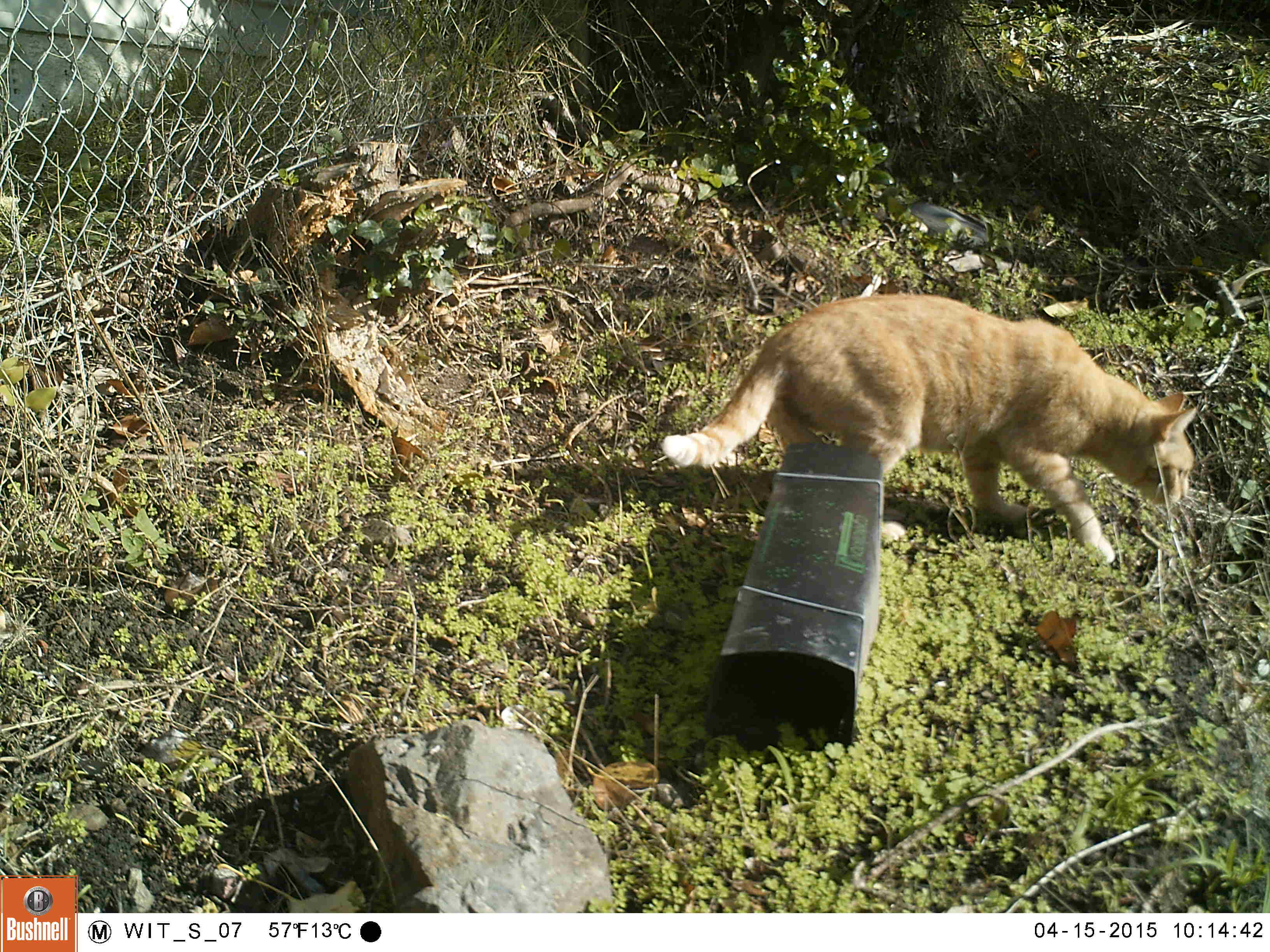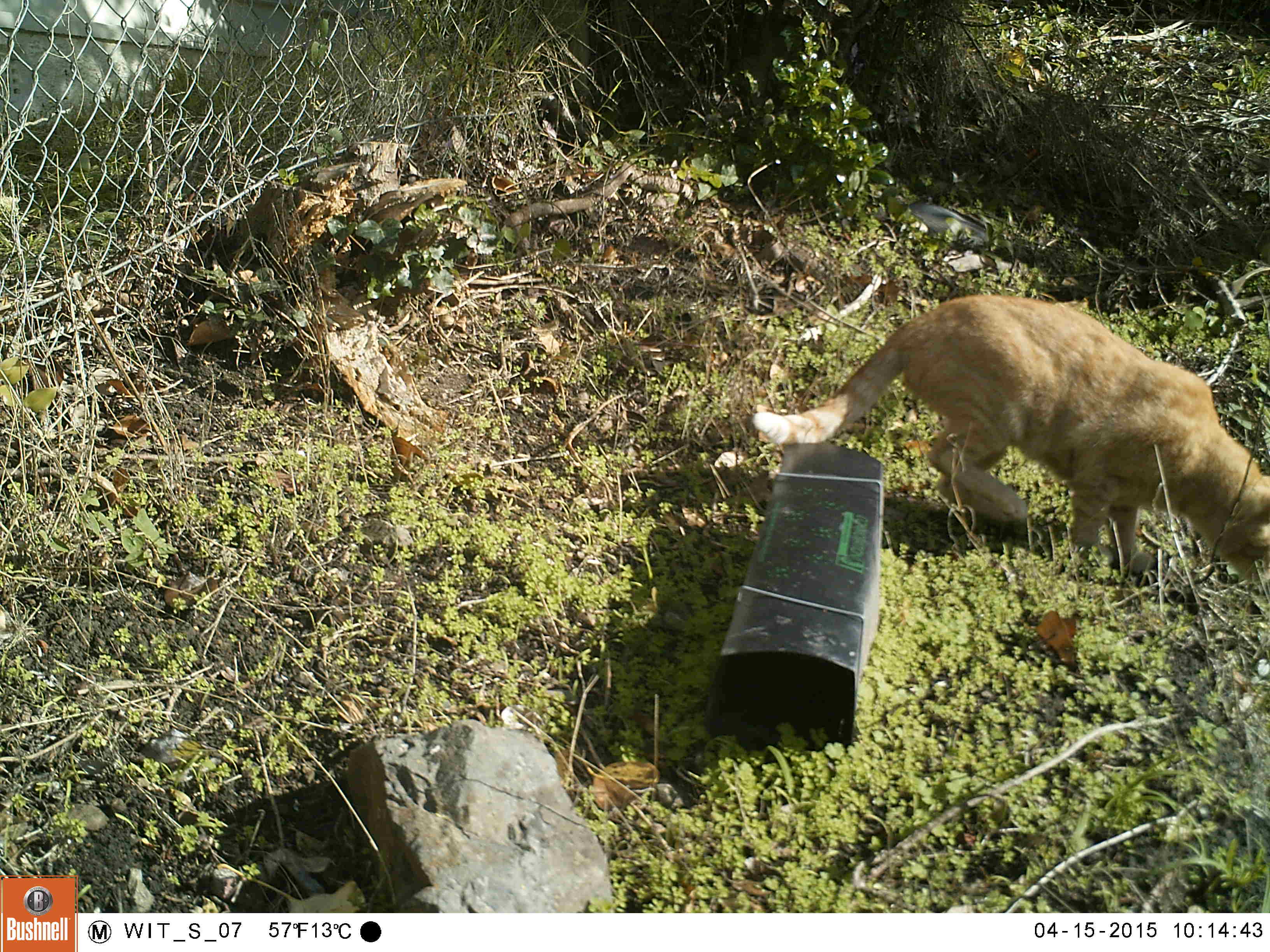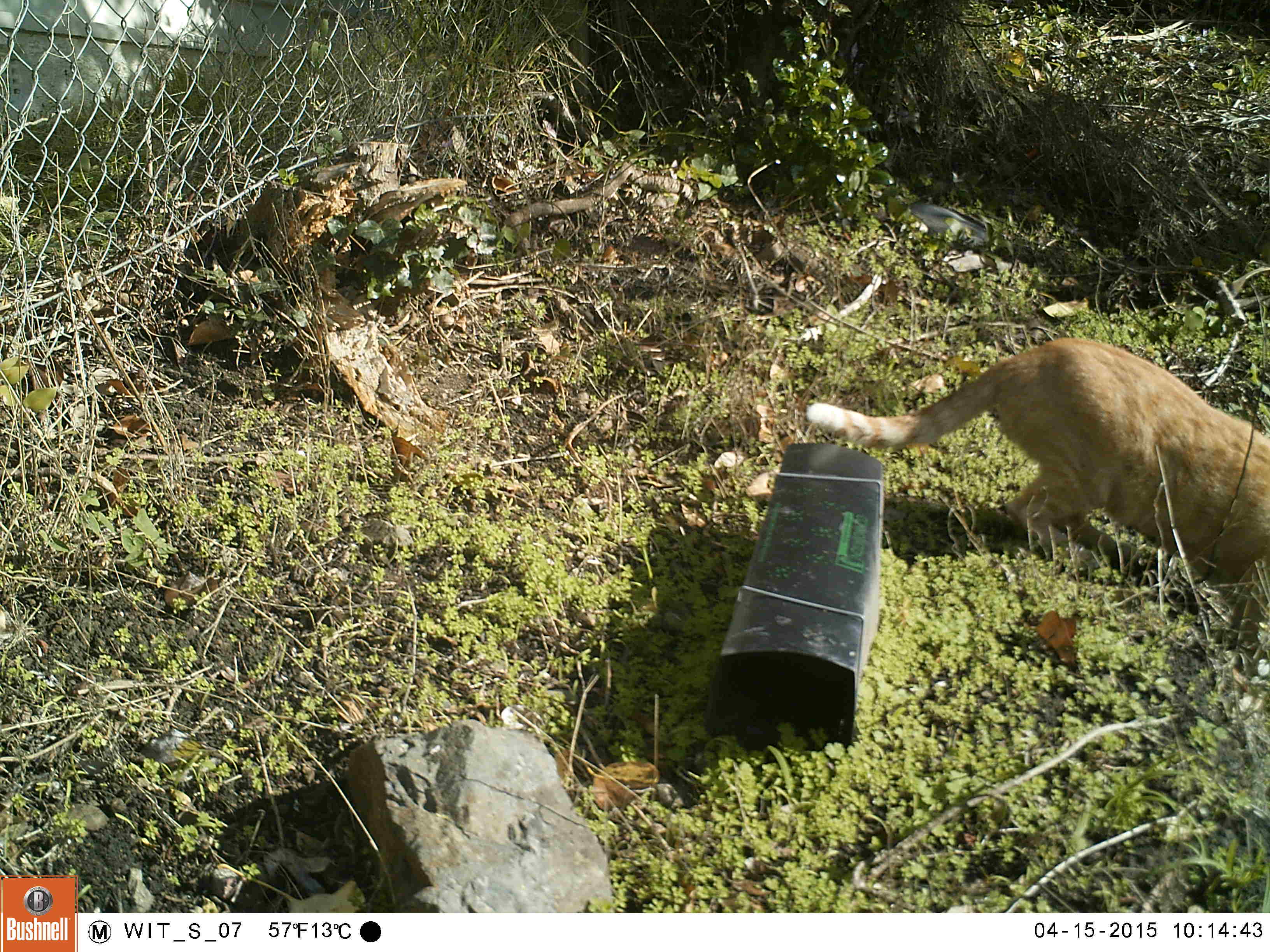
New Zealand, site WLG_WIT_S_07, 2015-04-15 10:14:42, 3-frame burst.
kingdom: Animalia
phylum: Chordata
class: Mammalia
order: Carnivora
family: Felidae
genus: Felis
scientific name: Felis catus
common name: domestic cat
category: cat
Cat (domestic cat) (Felis catus).